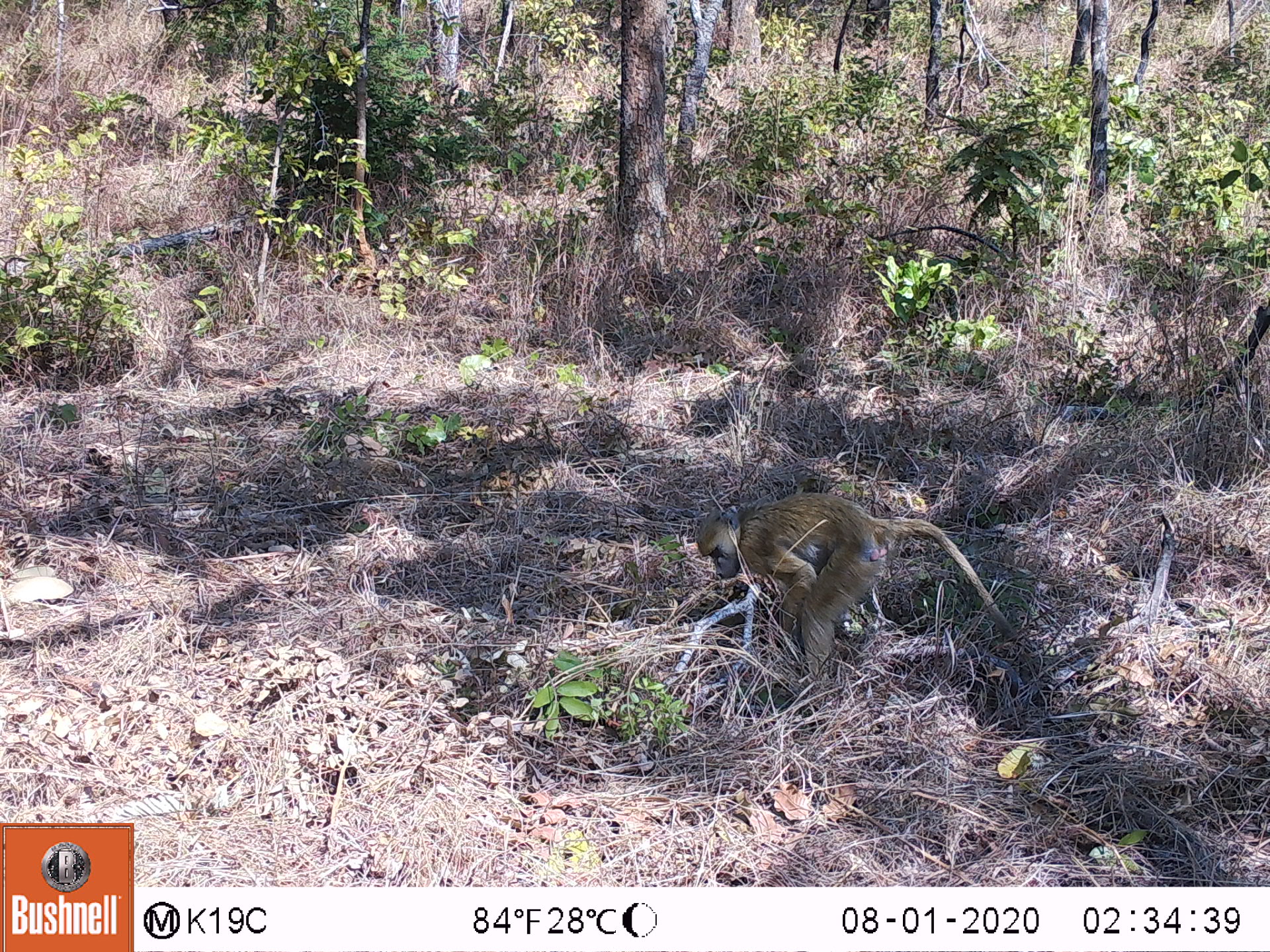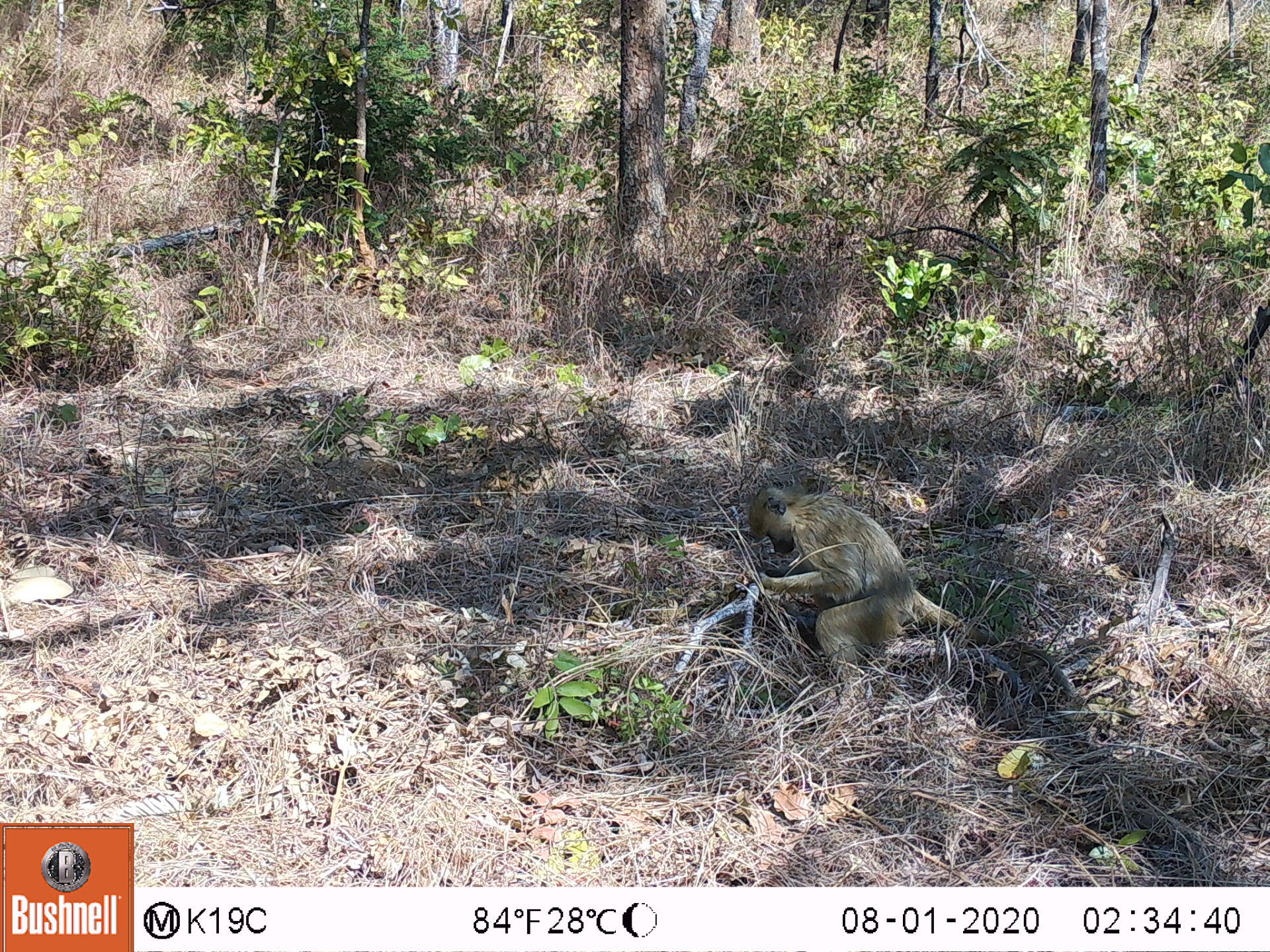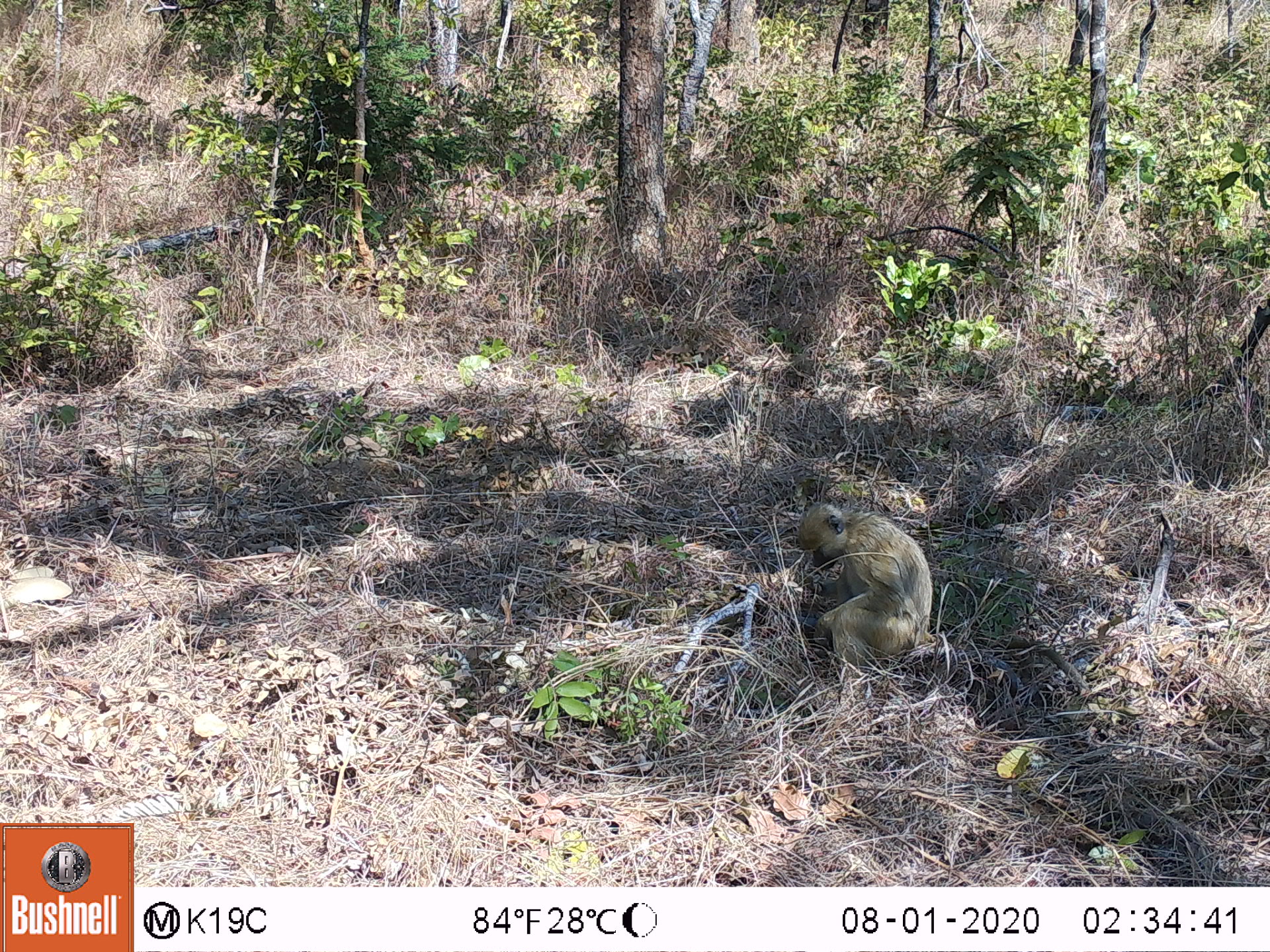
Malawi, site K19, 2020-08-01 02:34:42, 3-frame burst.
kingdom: Animalia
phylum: Chordata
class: Mammalia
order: Primates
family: Cercopithecidae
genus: Papio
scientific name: Papio cynocephalus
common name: yellow baboon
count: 1